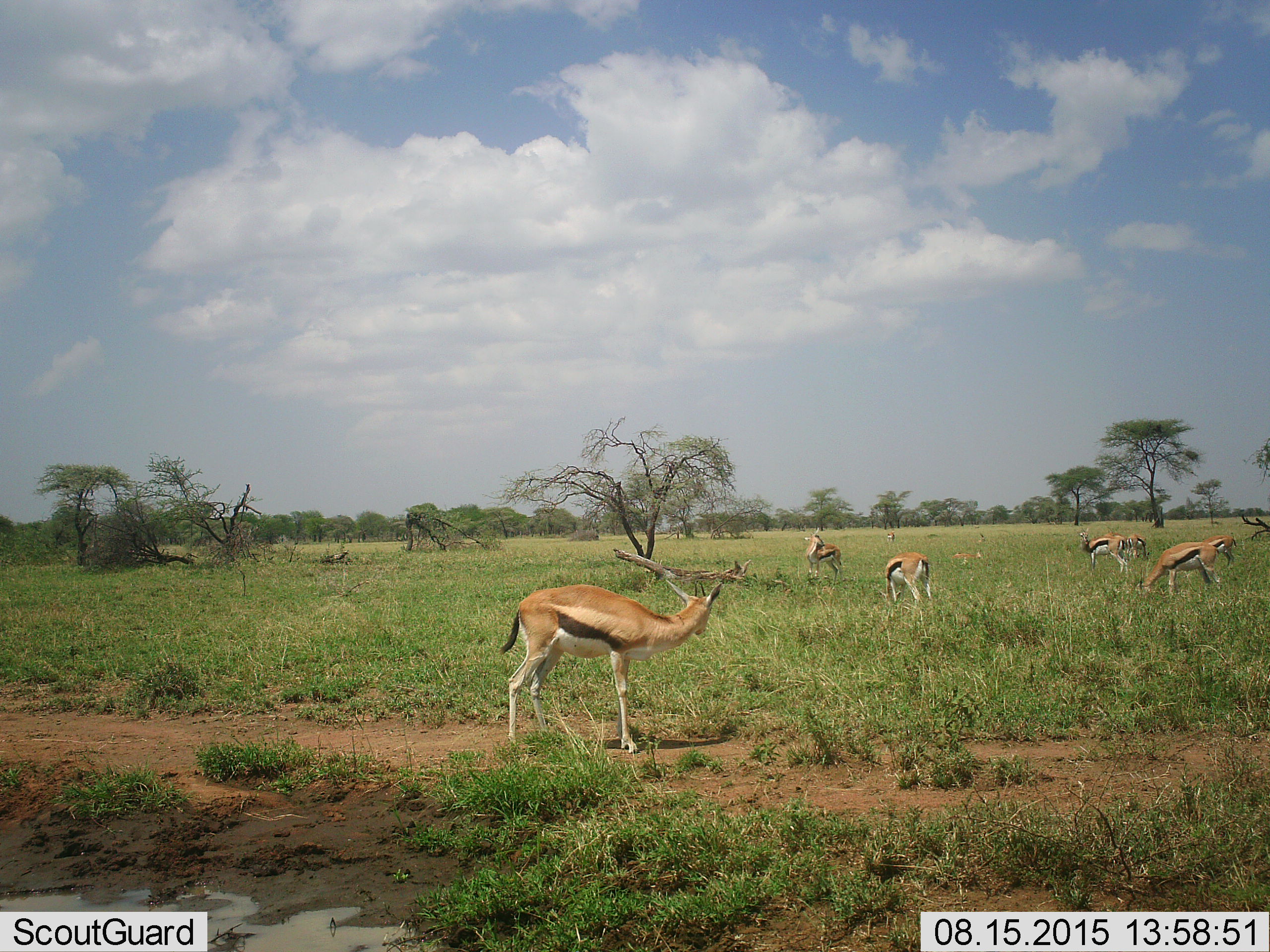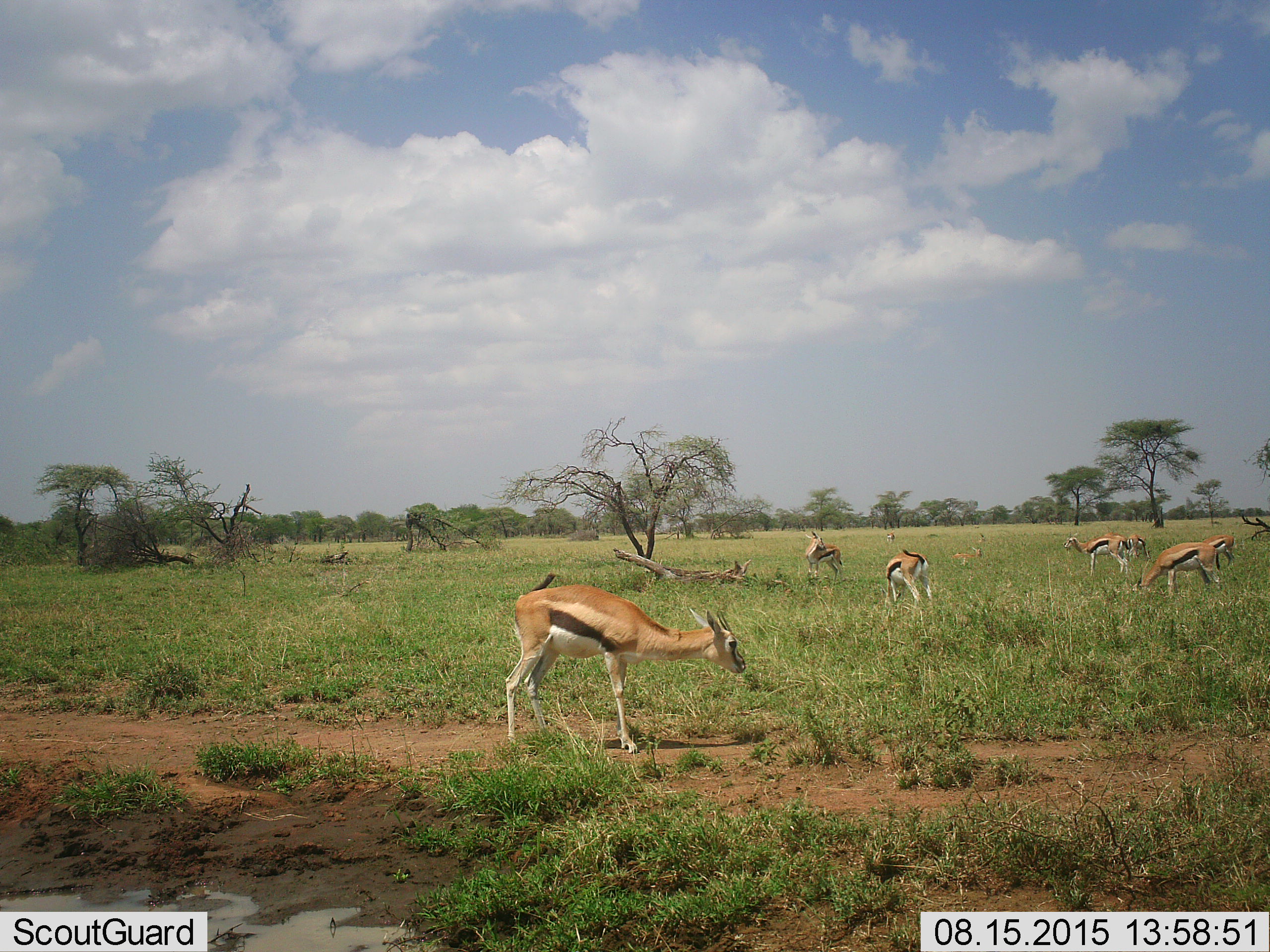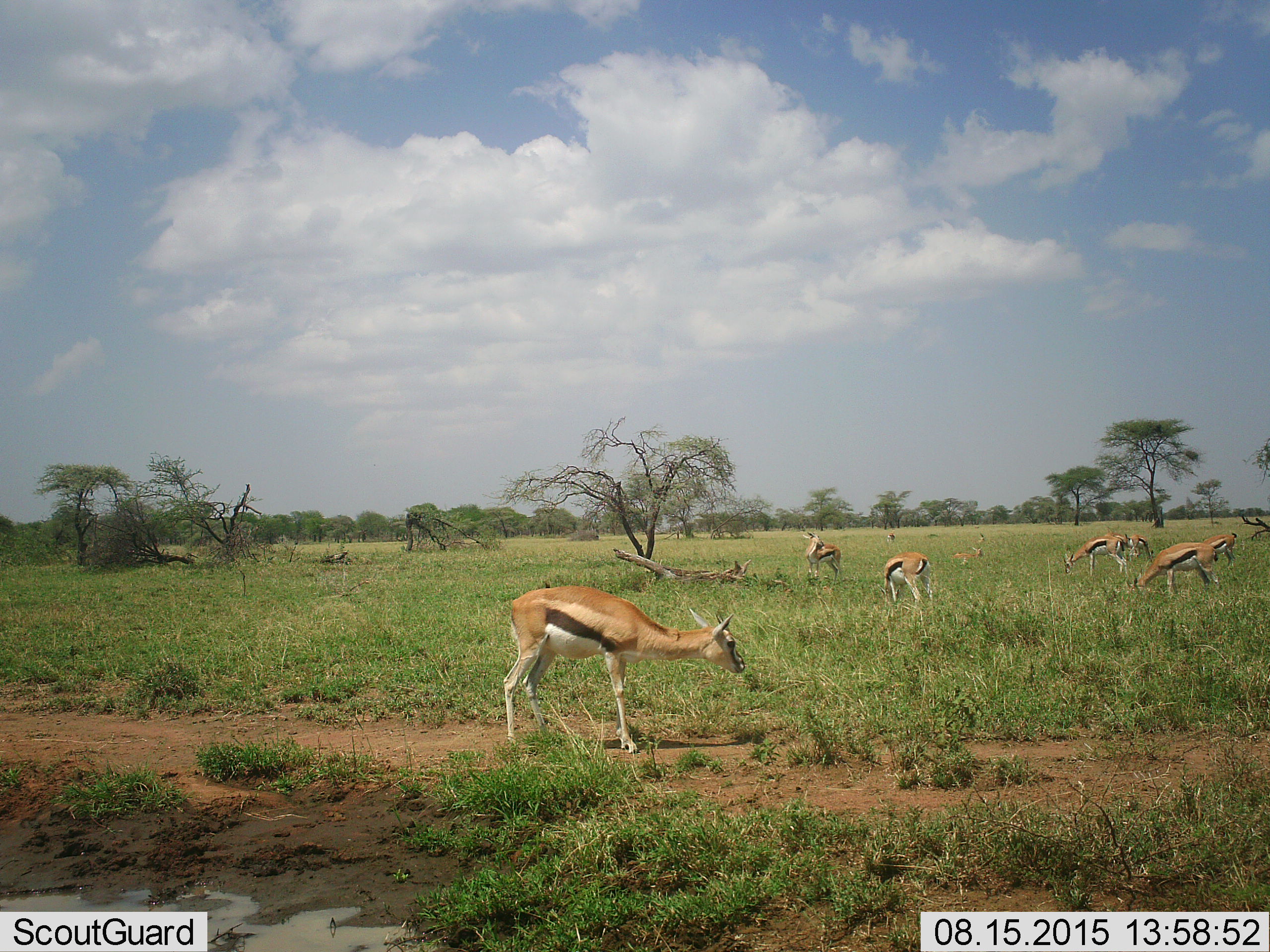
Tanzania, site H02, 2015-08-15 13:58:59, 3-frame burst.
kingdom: Animalia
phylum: Chordata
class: Mammalia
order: Artiodactyla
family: Bovidae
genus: Eudorcas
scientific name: Eudorcas thomsonii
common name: thomson's gazelle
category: gazellethomsons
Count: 10.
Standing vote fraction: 80%.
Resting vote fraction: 40%.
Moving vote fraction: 10%.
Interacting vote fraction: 0%.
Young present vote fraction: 0%.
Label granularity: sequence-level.